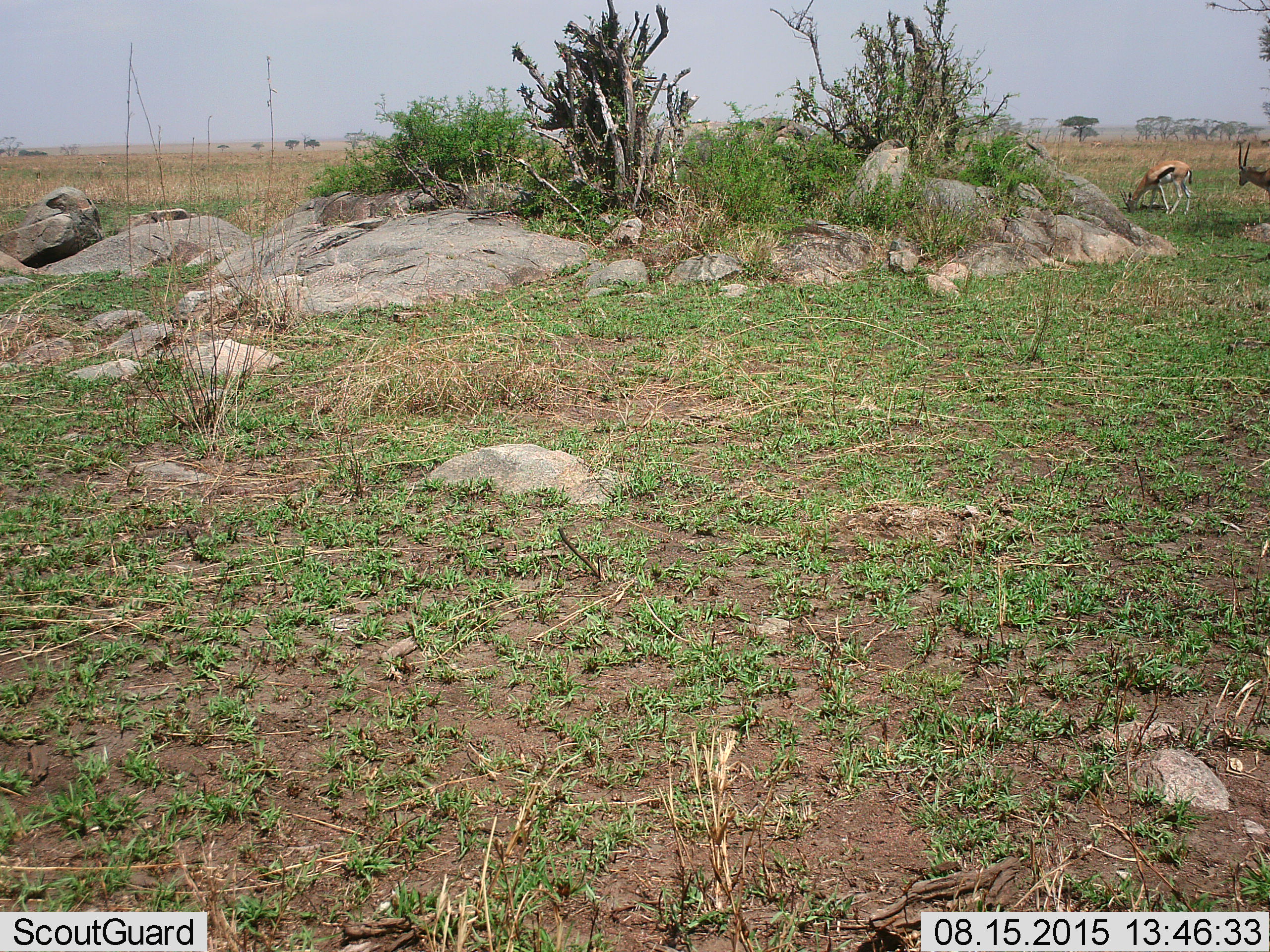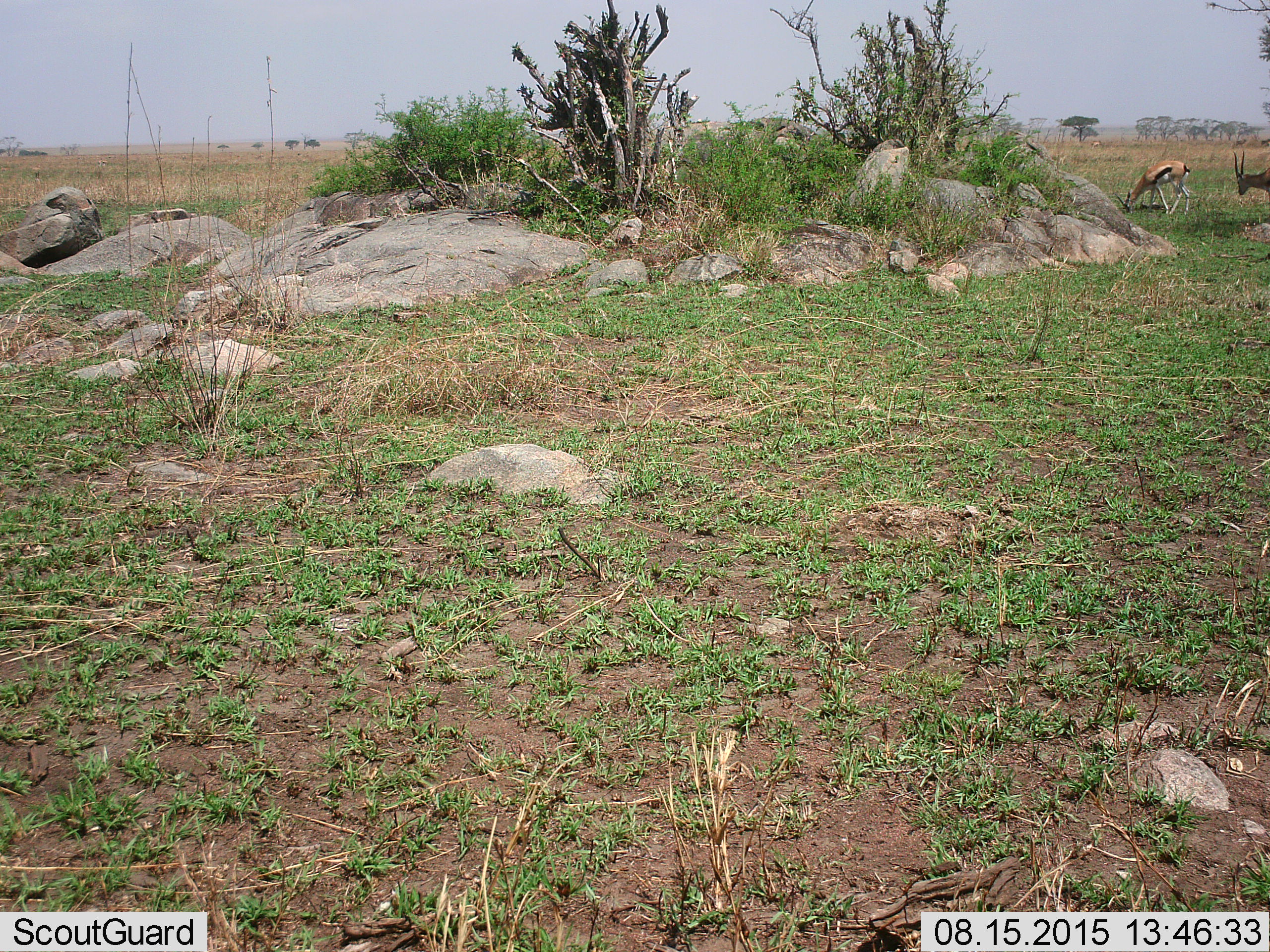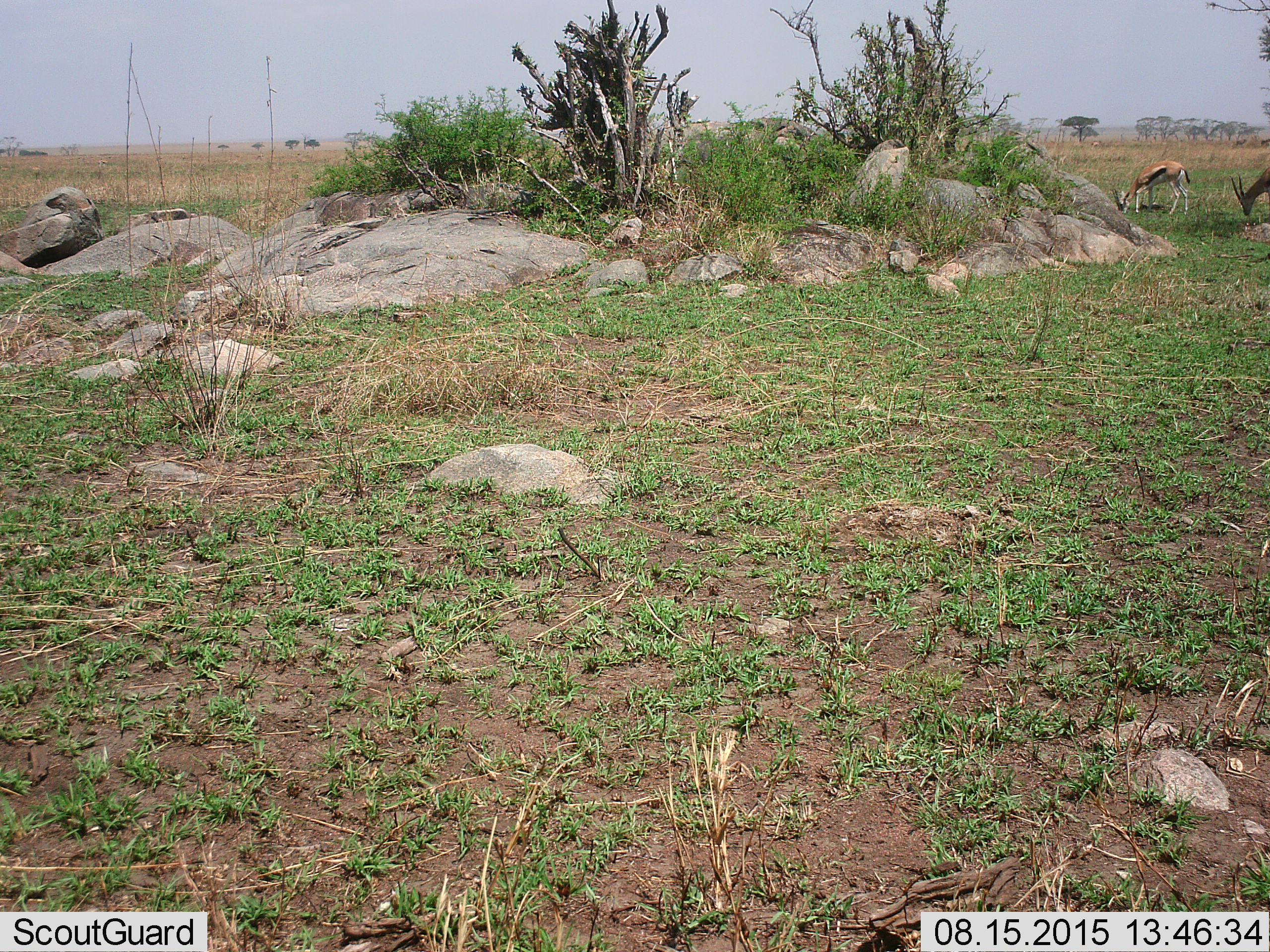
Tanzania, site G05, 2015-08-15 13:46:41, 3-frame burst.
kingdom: Animalia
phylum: Chordata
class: Mammalia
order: Artiodactyla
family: Bovidae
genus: Eudorcas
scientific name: Eudorcas thomsonii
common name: thomson's gazelle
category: gazellethomsons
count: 2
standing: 18%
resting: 0%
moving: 27%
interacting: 0%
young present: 0%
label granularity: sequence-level